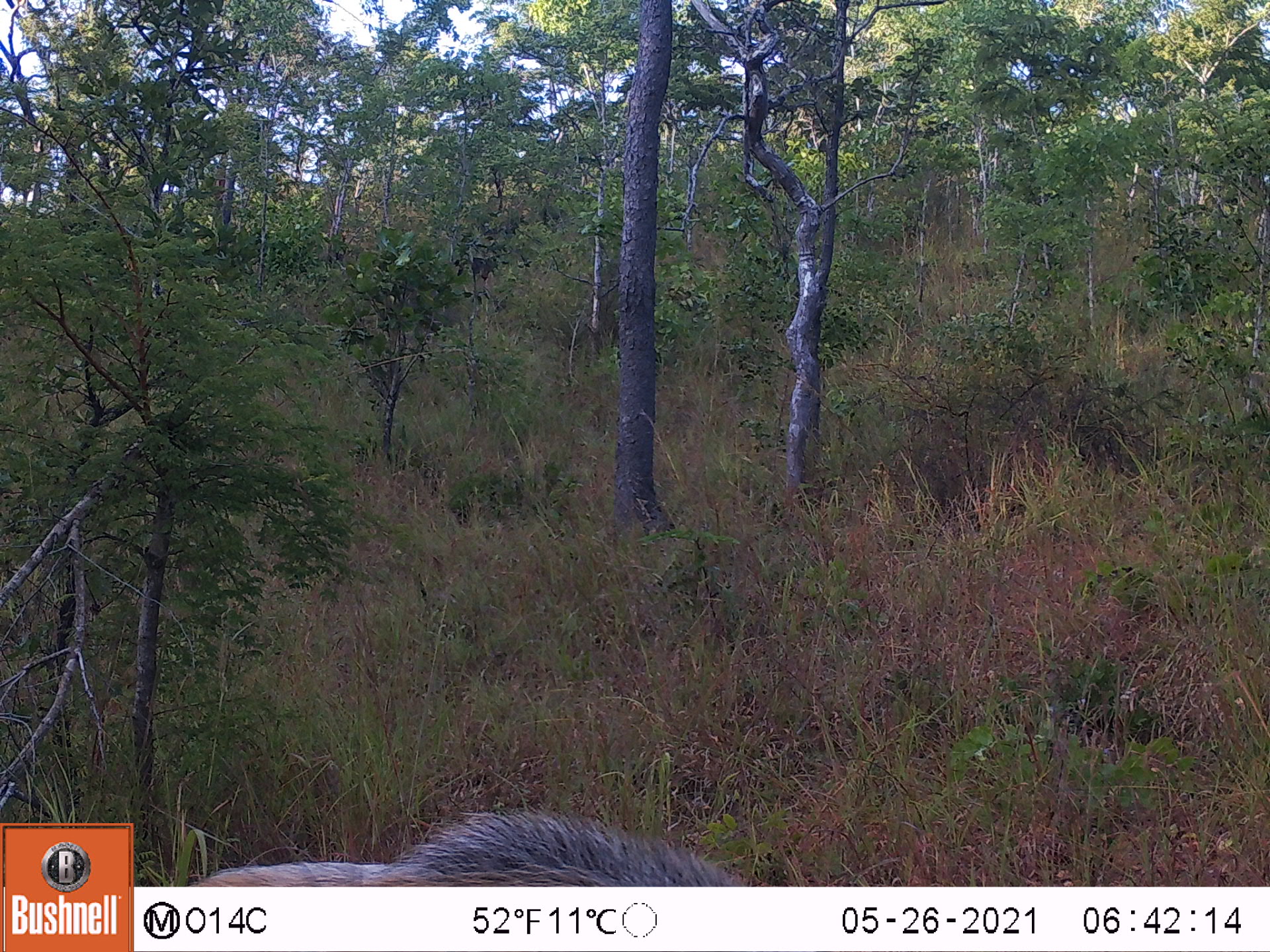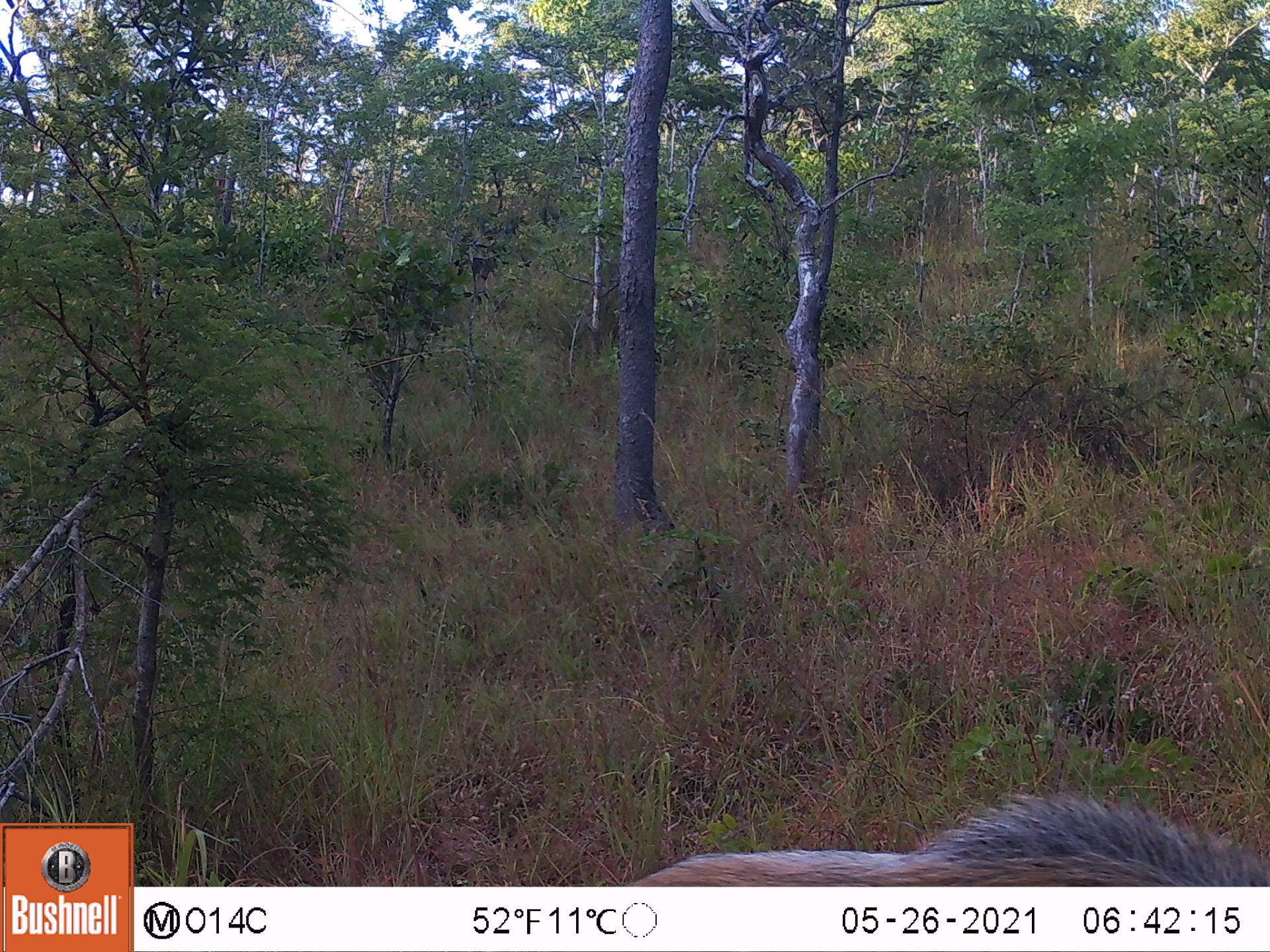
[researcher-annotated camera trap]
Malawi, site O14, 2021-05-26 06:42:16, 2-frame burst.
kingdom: Animalia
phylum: Chordata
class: Mammalia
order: Artiodactyla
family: Suidae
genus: Potamochoerus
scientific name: Potamochoerus larvatus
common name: bushpig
Bushpig (Potamochoerus larvatus), count 1.